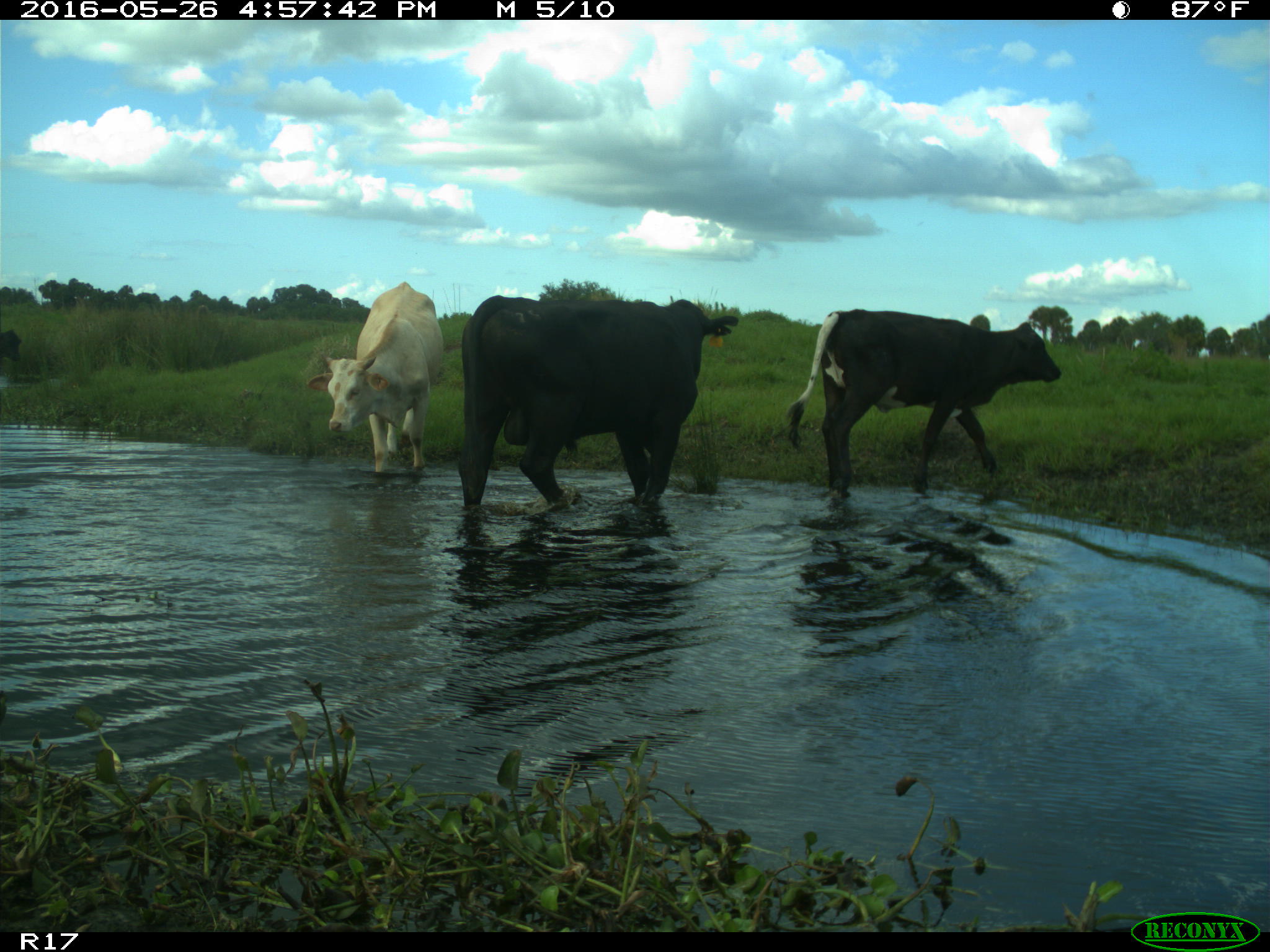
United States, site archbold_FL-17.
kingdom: Animalia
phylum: Chordata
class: Mammalia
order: Artiodactyla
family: Bovidae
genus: Bos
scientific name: Bos taurus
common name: domestic cow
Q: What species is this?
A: Bos taurus (domestic cow).